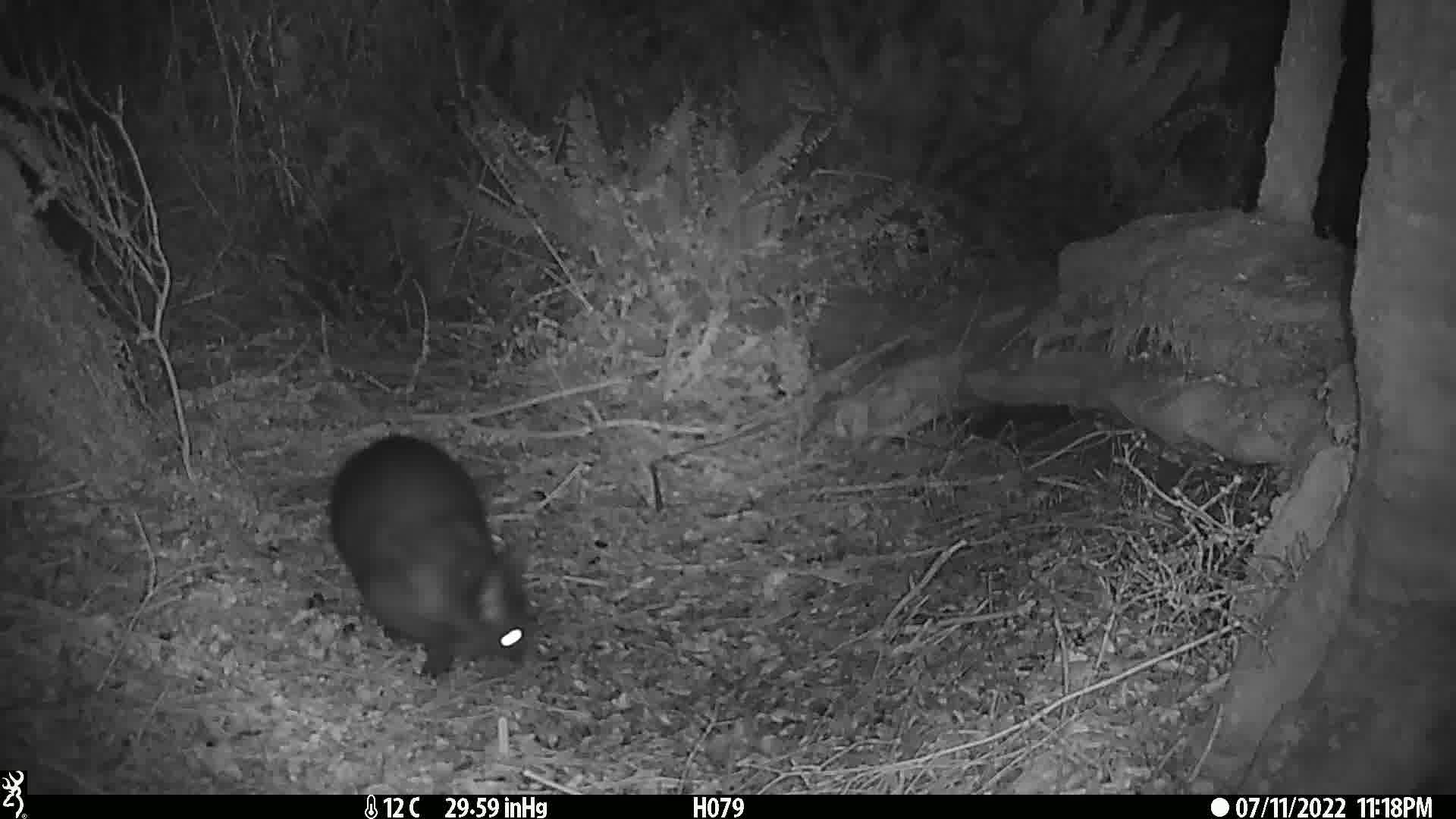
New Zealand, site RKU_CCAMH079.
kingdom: Animalia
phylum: Chordata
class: Mammalia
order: Diprotodontia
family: Phalangeridae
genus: Trichosurus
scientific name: Trichosurus vulpecula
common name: common brushtail possum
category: possum